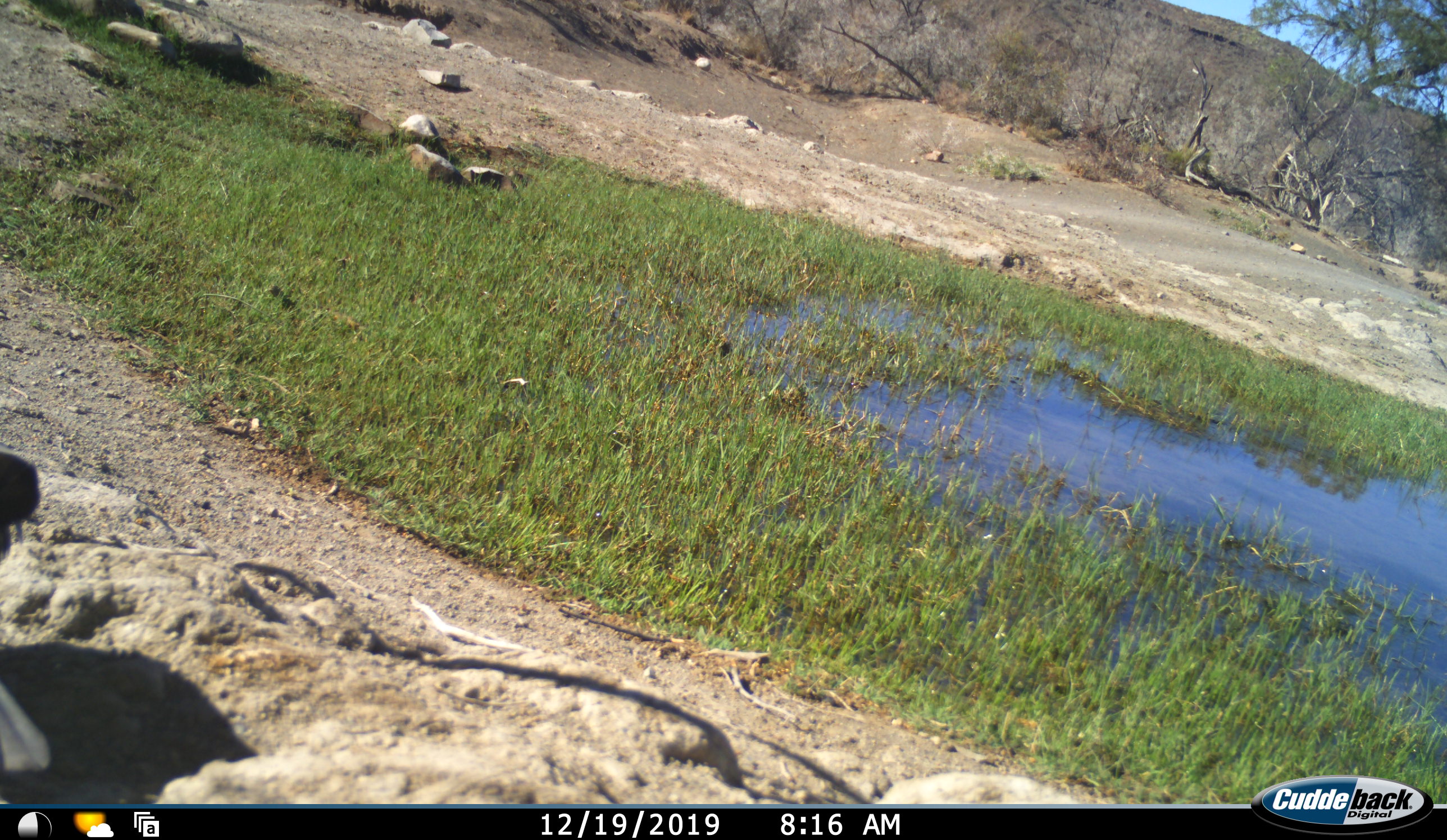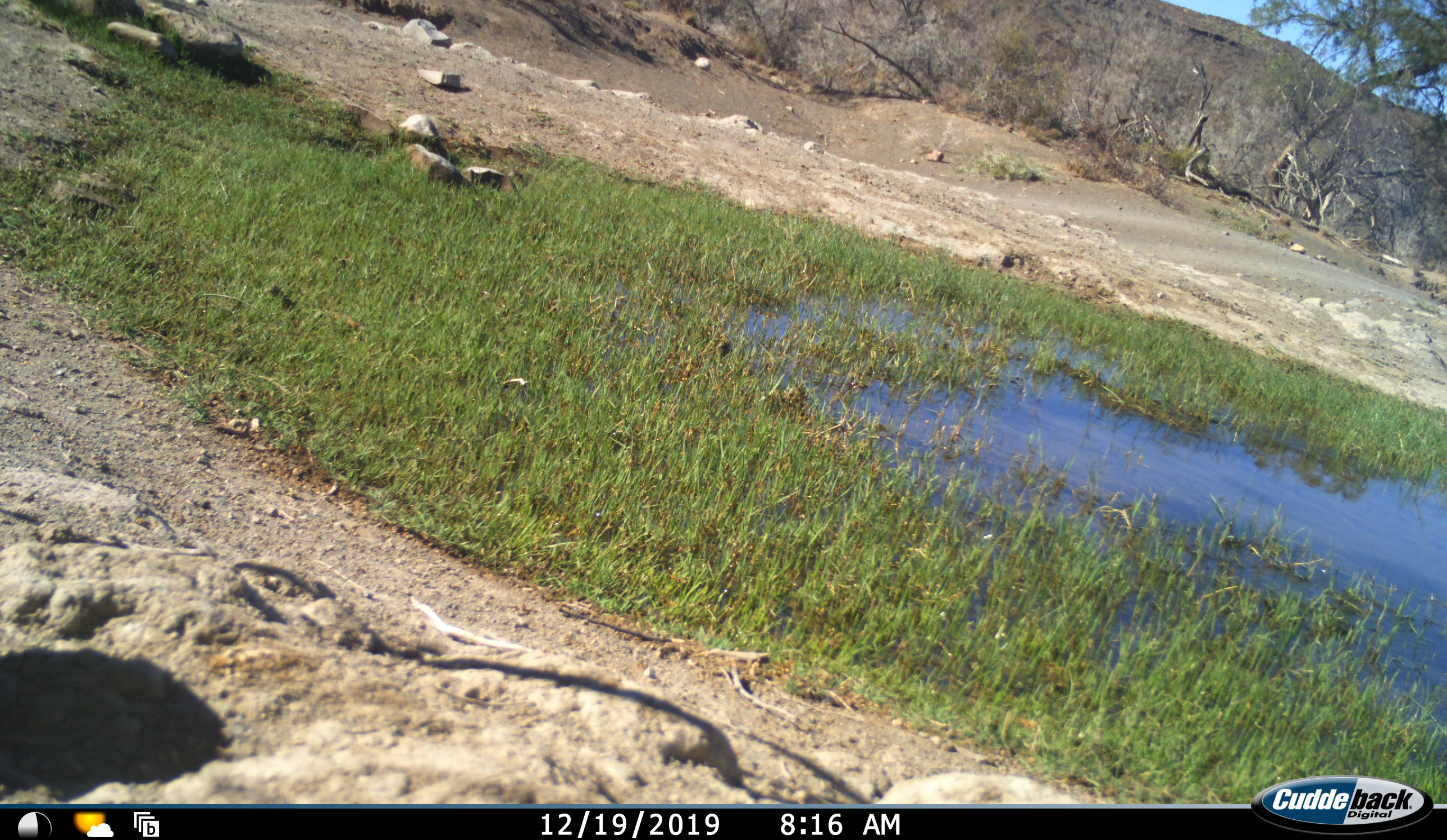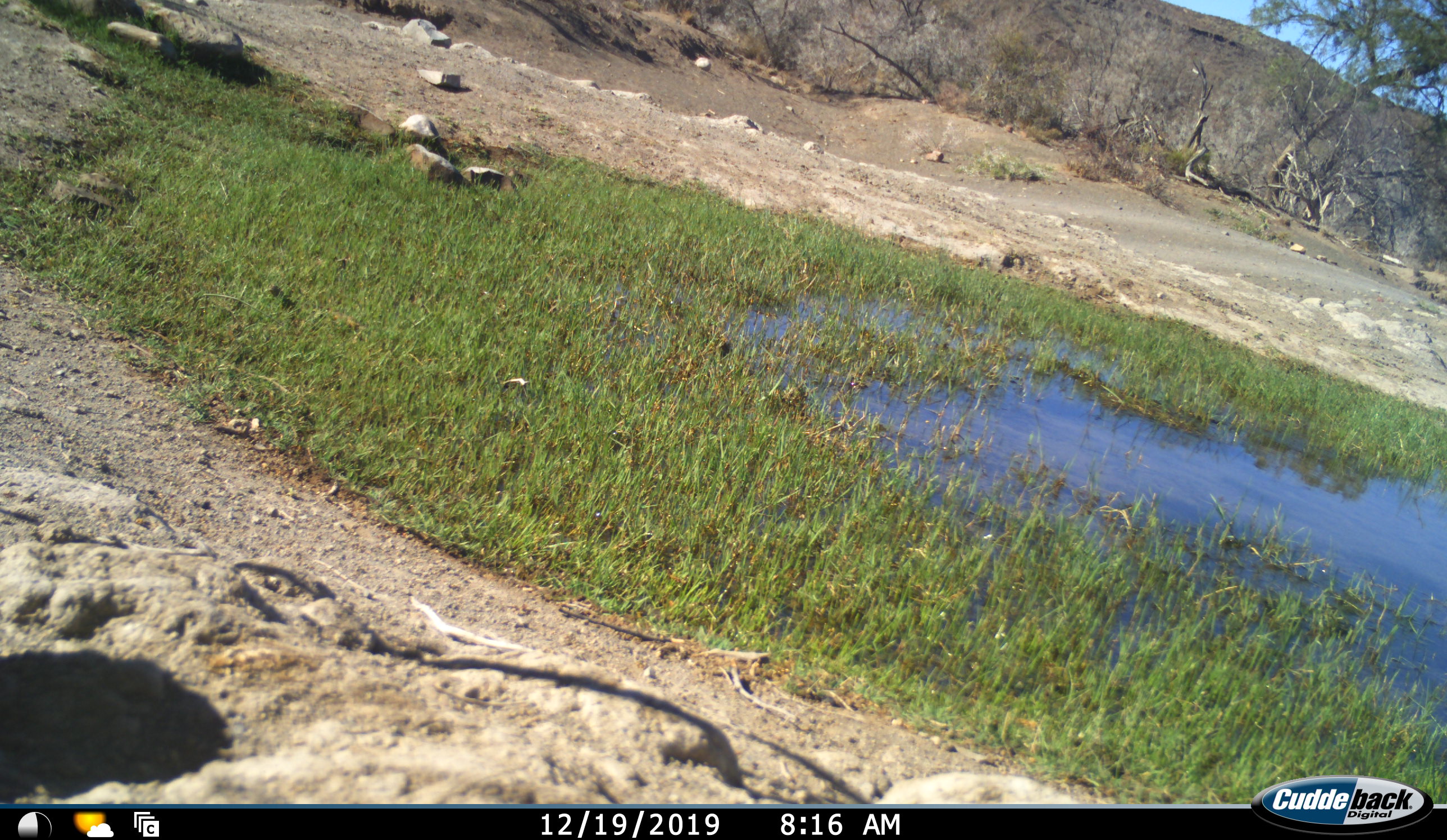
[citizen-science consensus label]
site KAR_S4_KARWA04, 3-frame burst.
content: unidentified animal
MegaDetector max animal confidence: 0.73